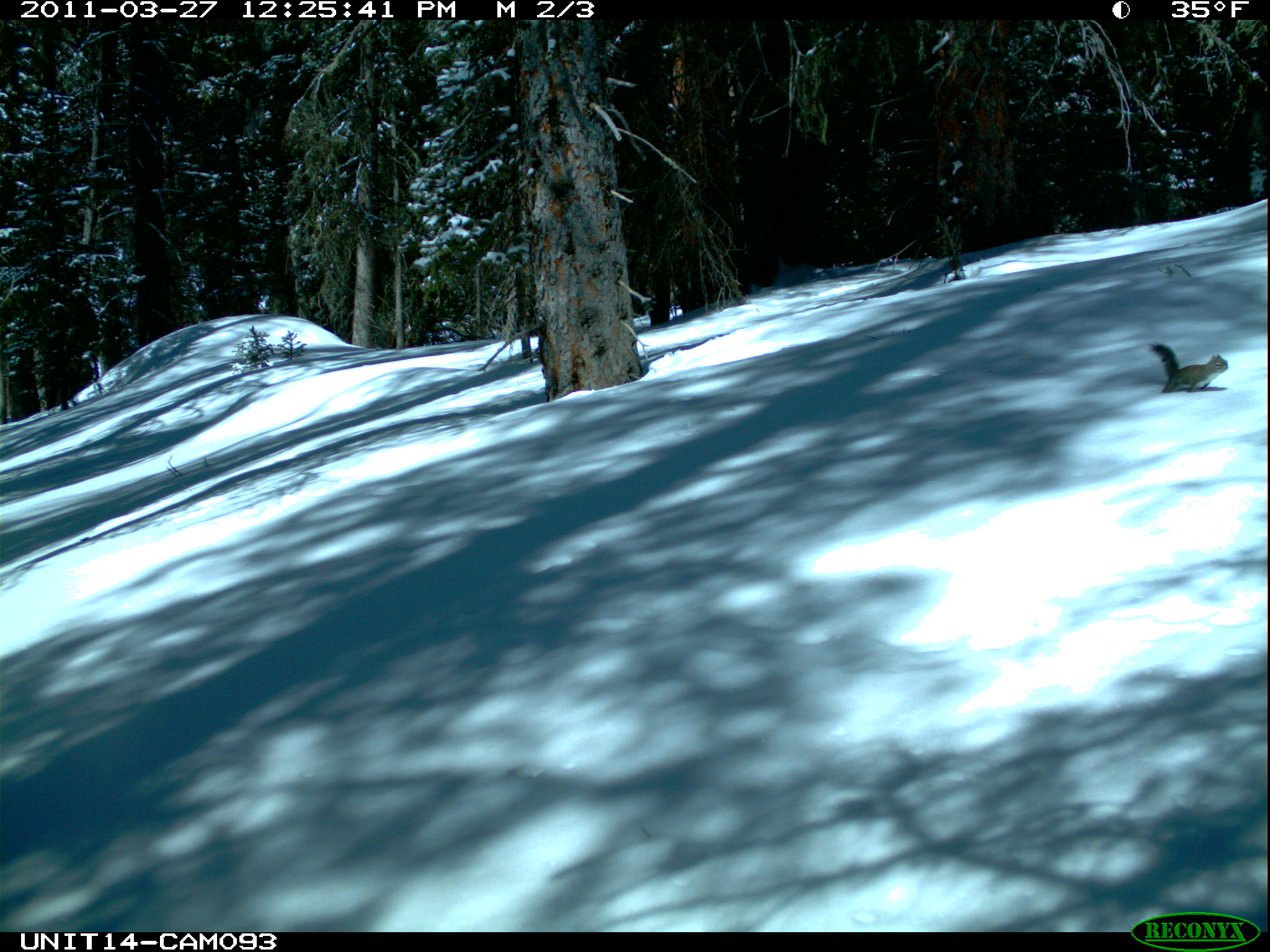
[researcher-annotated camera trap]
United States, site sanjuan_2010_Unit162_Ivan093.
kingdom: Animalia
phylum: Chordata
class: Mammalia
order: Rodentia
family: Sciuridae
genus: Tamiasciurus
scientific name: Tamiasciurus hudsonicus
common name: american red squirrel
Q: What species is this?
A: Tamiasciurus hudsonicus (american red squirrel).